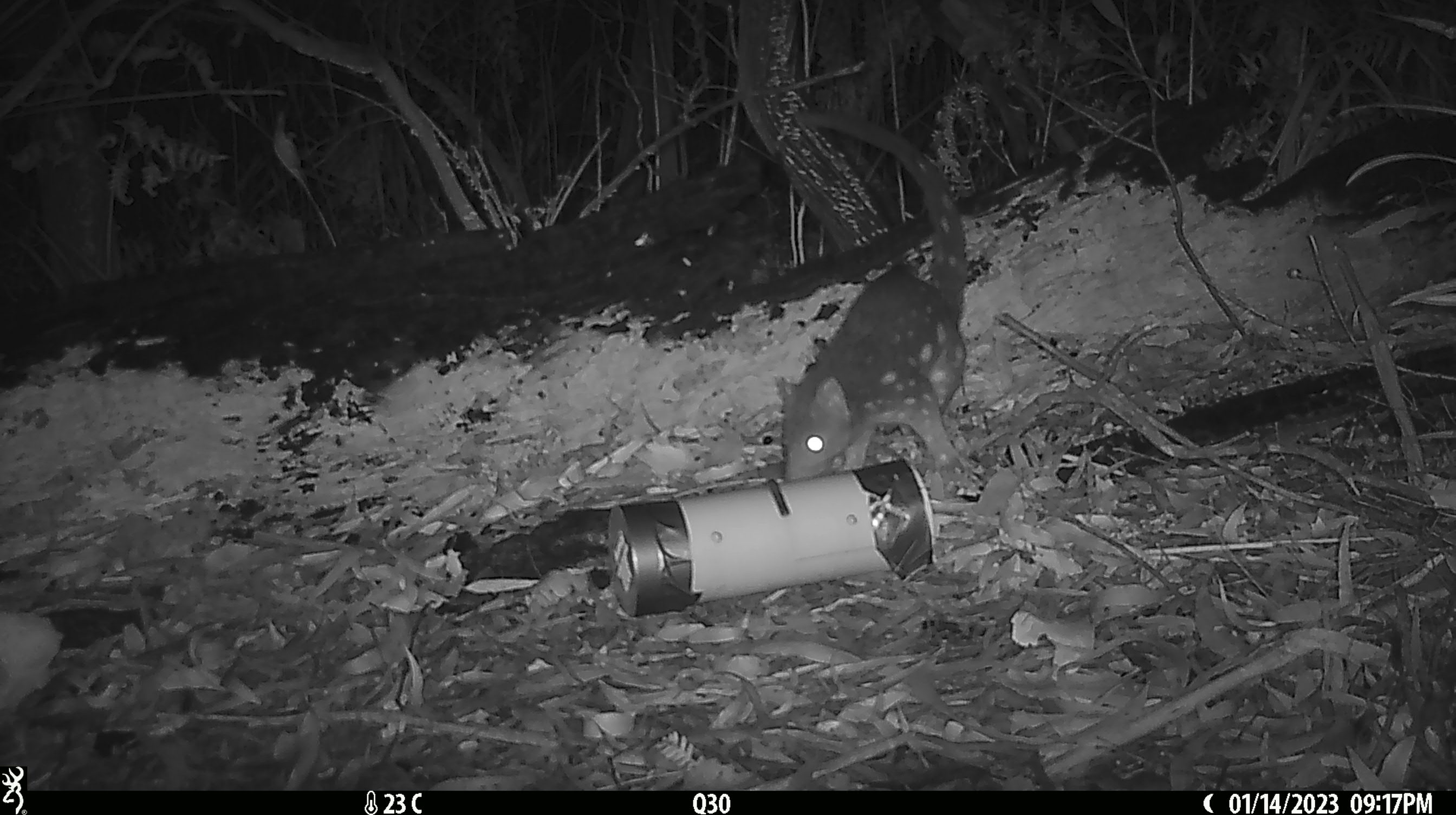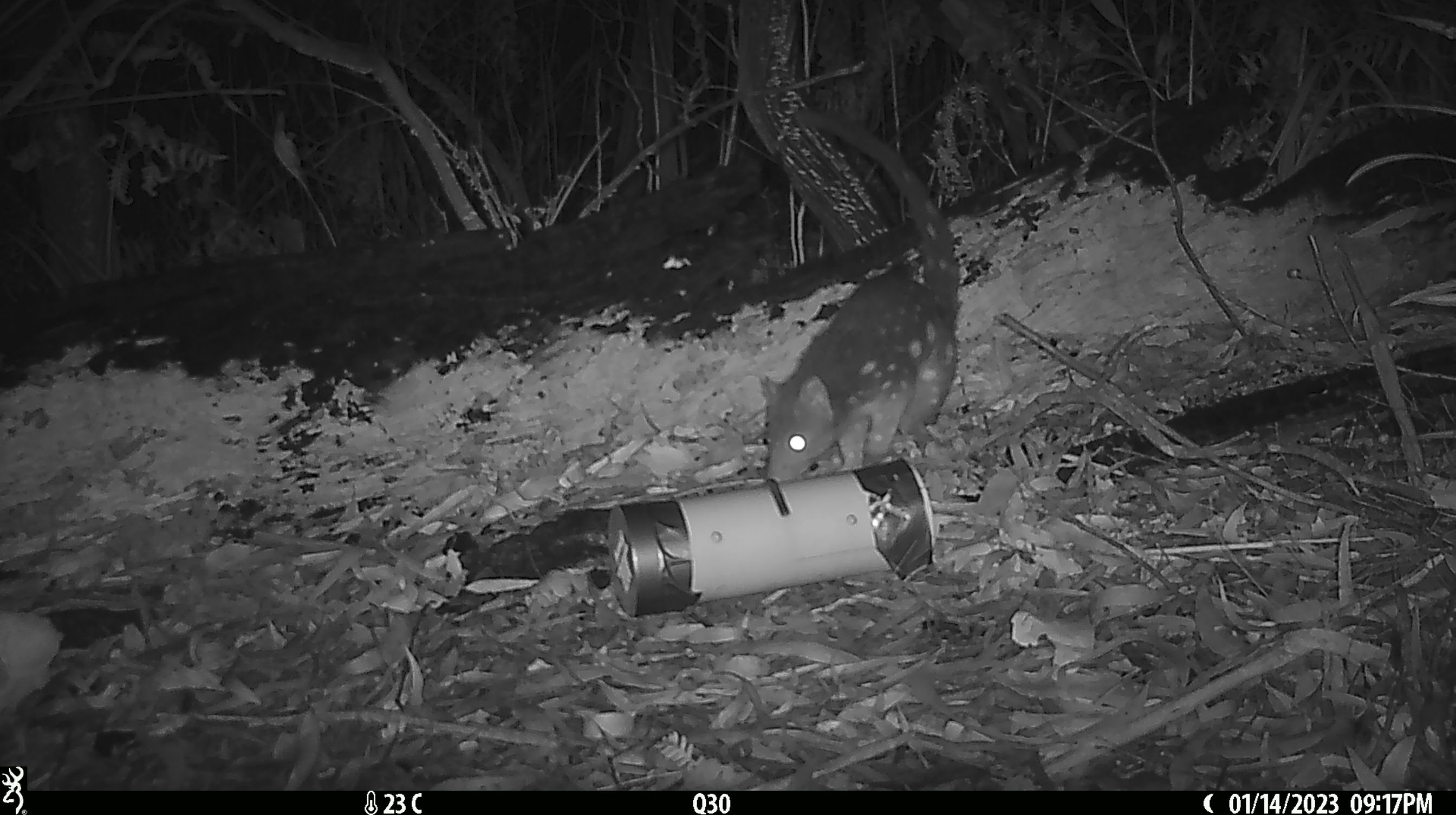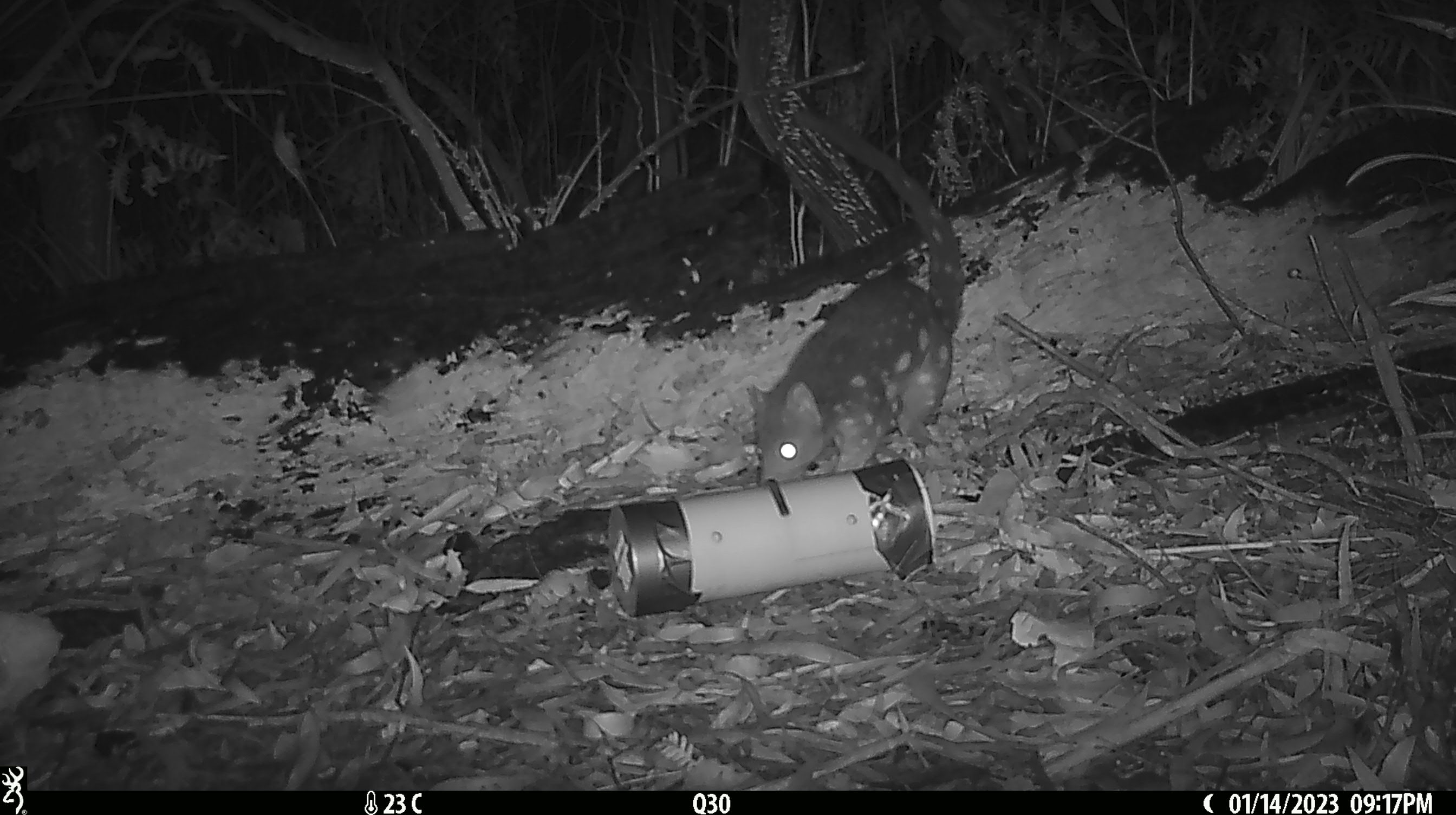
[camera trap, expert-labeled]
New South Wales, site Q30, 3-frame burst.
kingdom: Animalia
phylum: Chordata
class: Mammalia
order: Dasyuromorphia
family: Dasyuridae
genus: Dasyurus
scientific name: Dasyurus maculatus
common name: spotted-tailed quoll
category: quoll